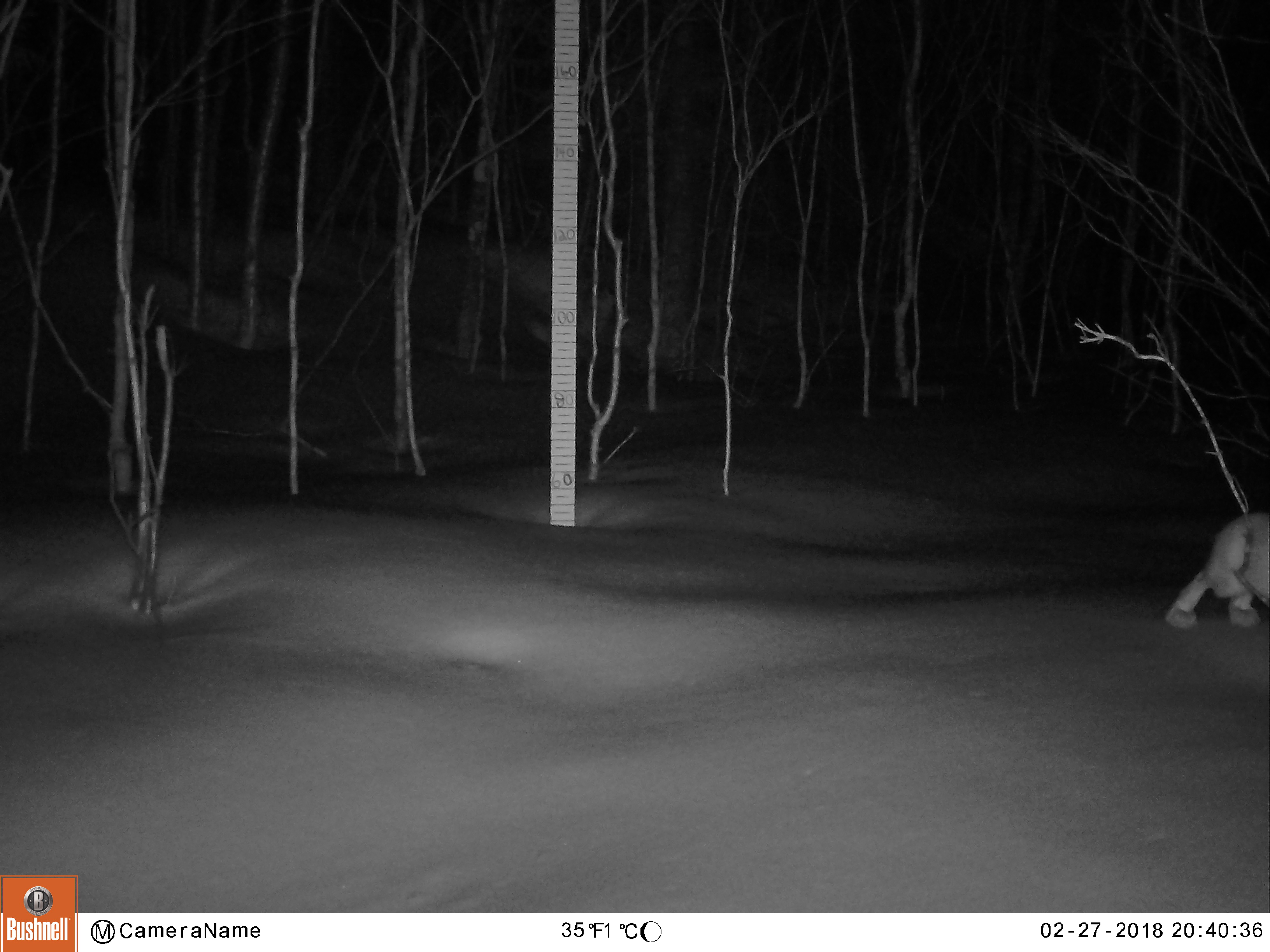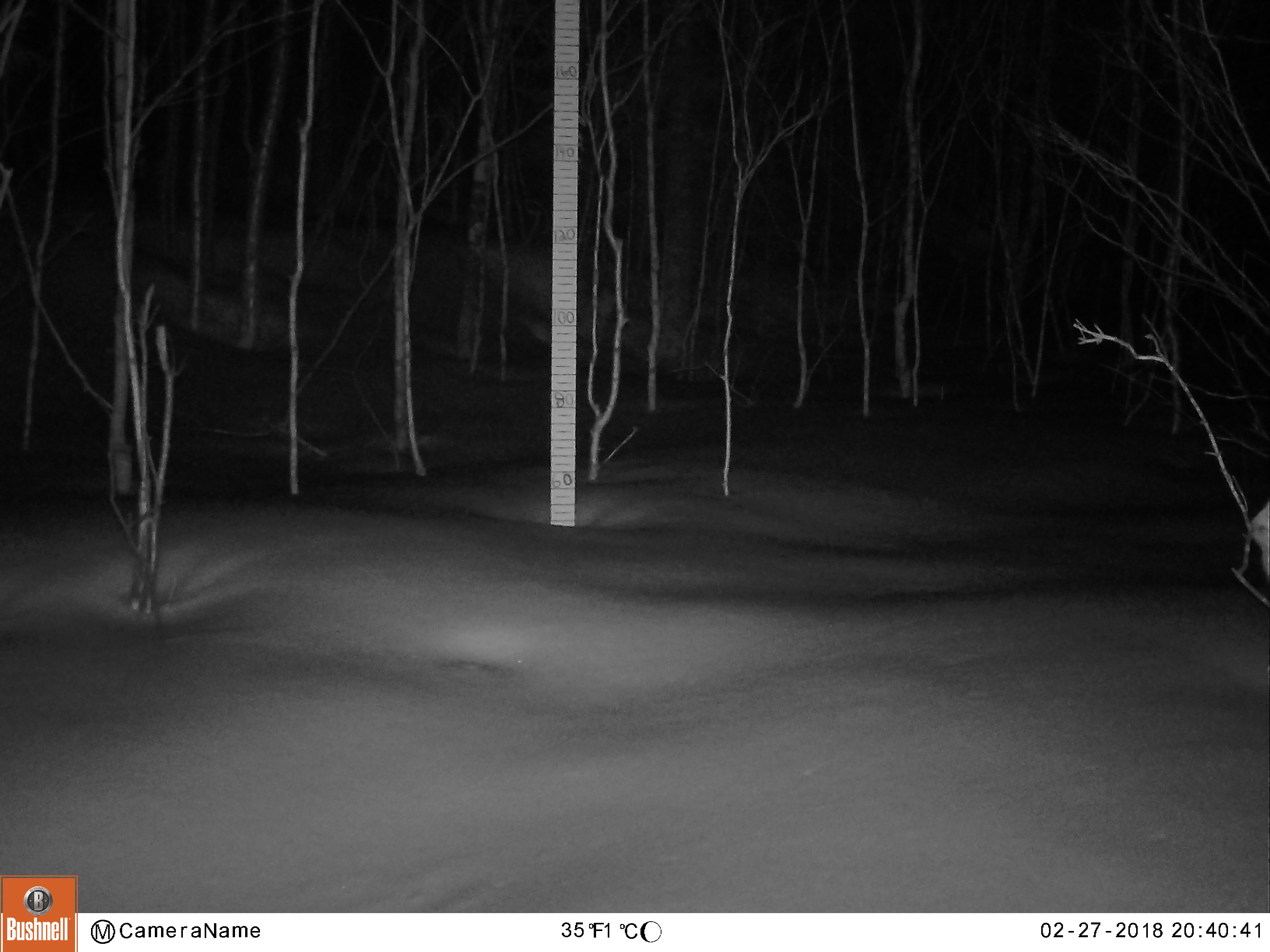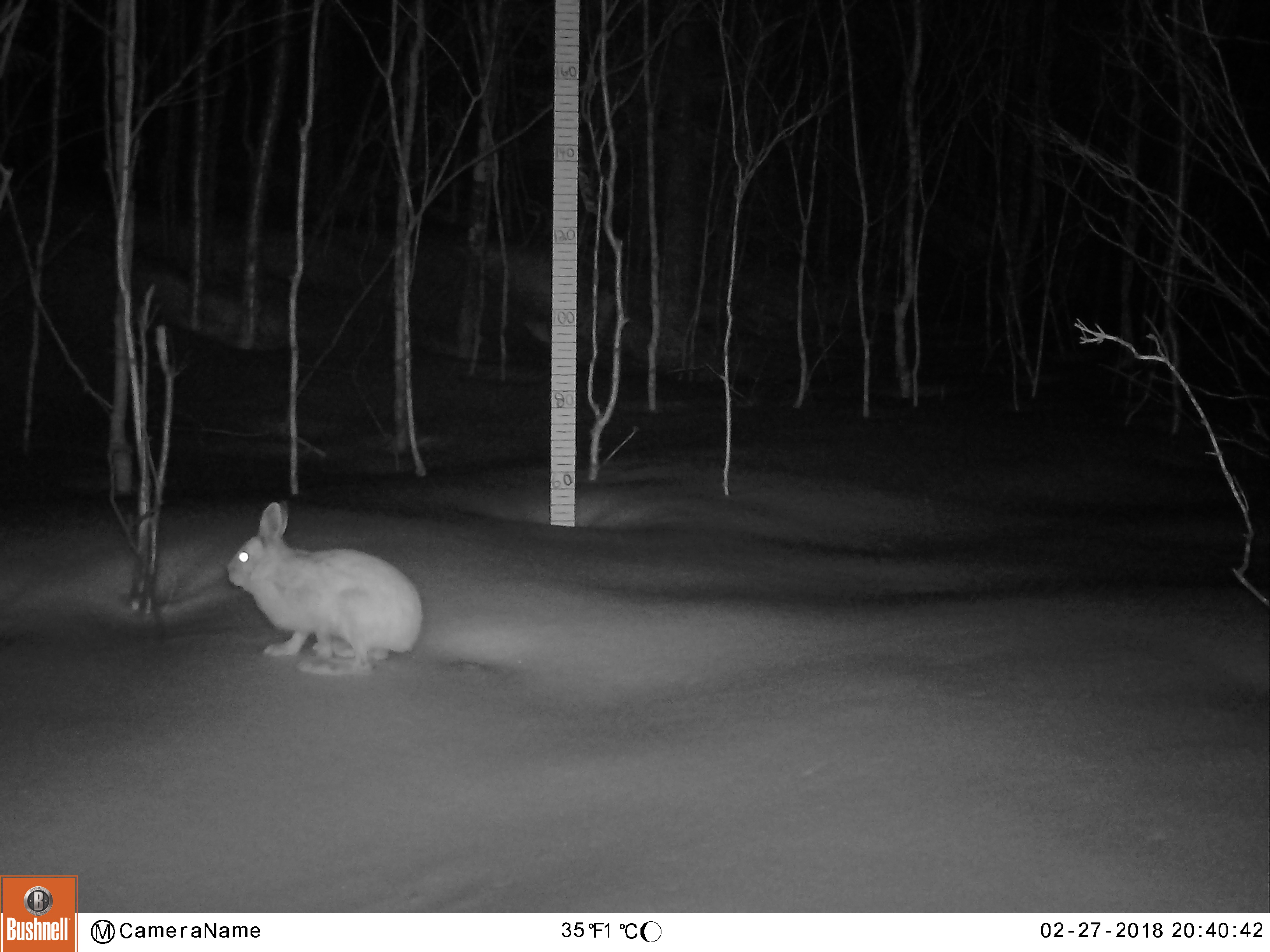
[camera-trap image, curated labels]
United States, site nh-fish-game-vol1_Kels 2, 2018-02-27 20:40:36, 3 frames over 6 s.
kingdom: Animalia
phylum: Chordata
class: Mammalia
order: Lagomorpha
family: Leporidae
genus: Lepus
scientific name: Lepus americanus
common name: snowshoe hare